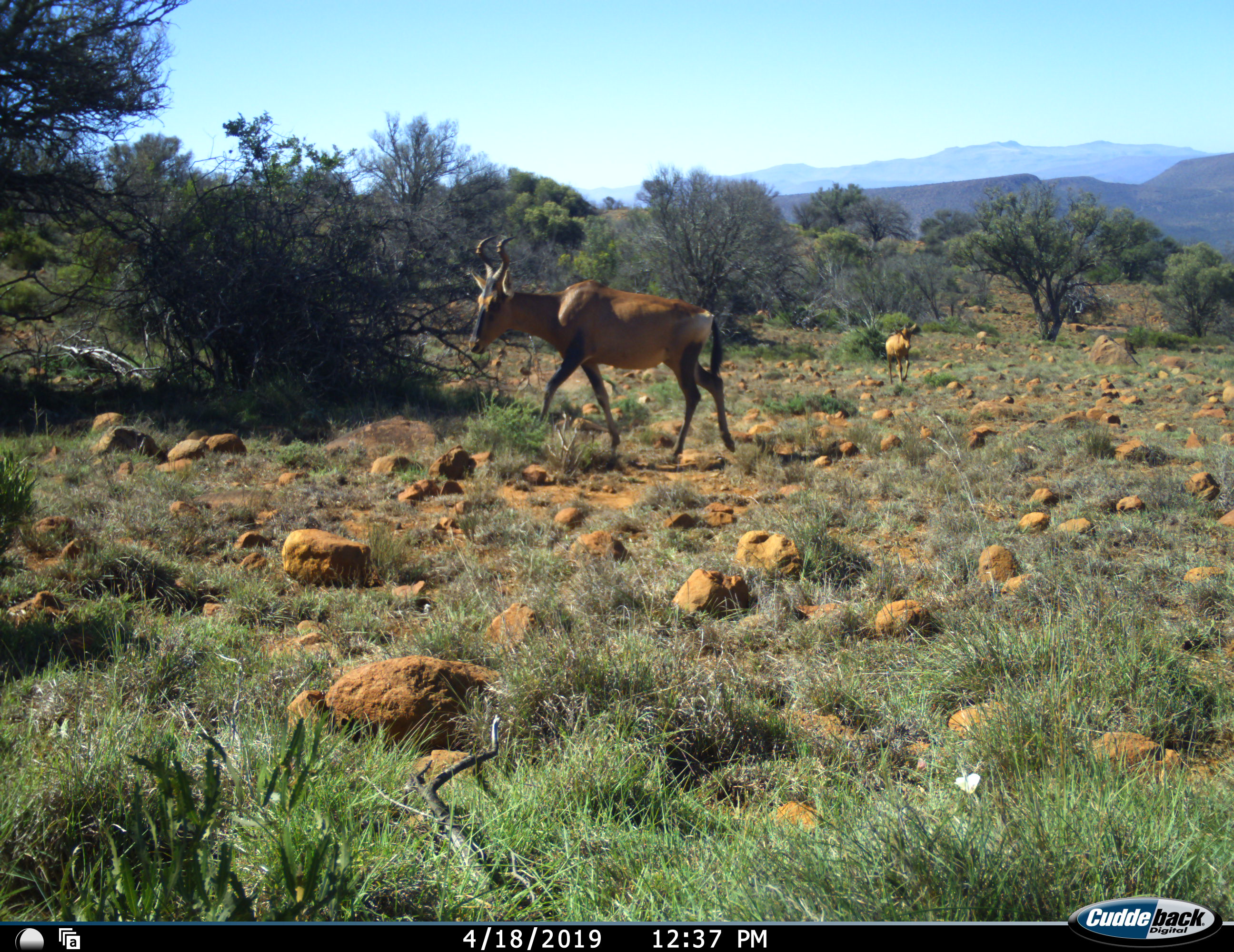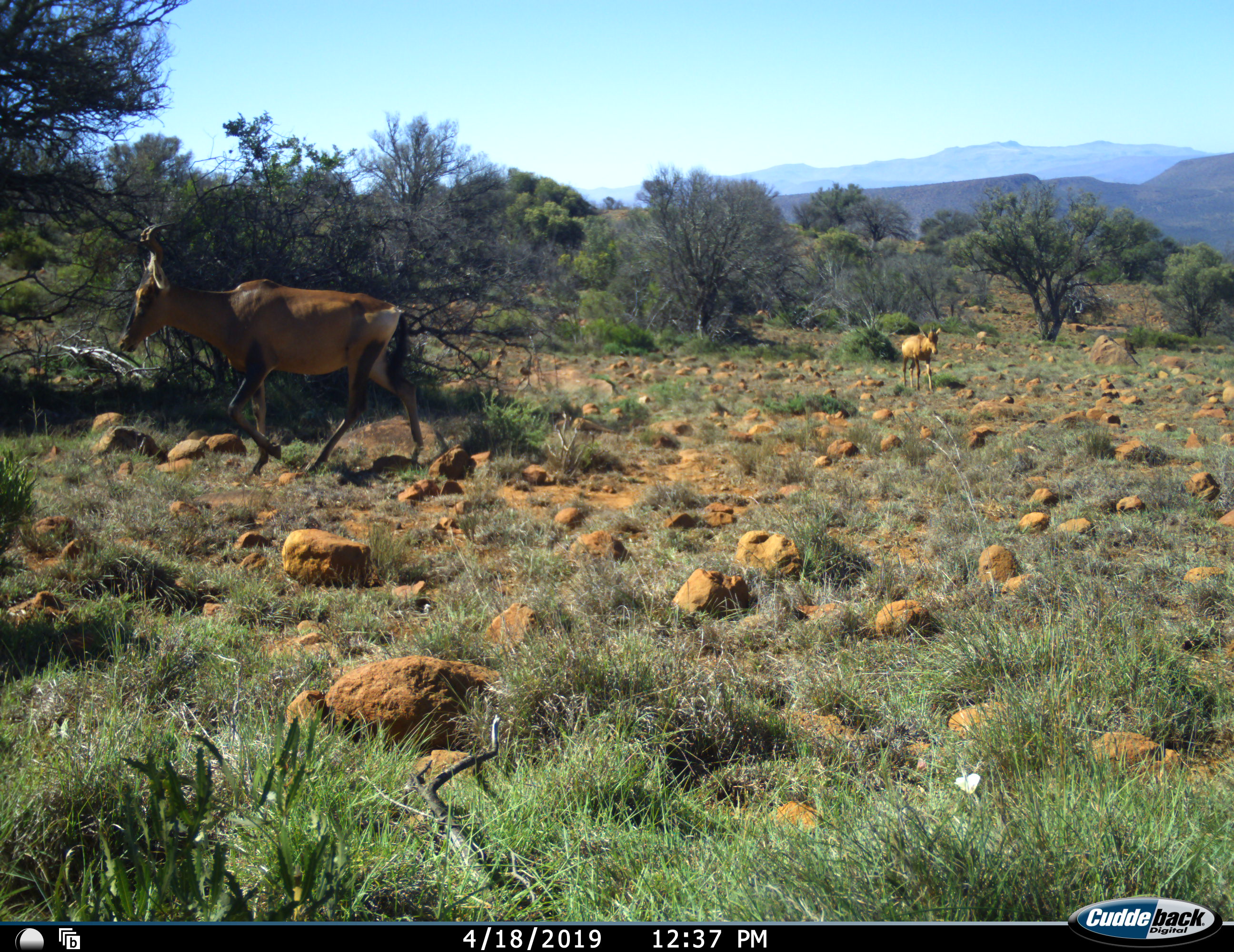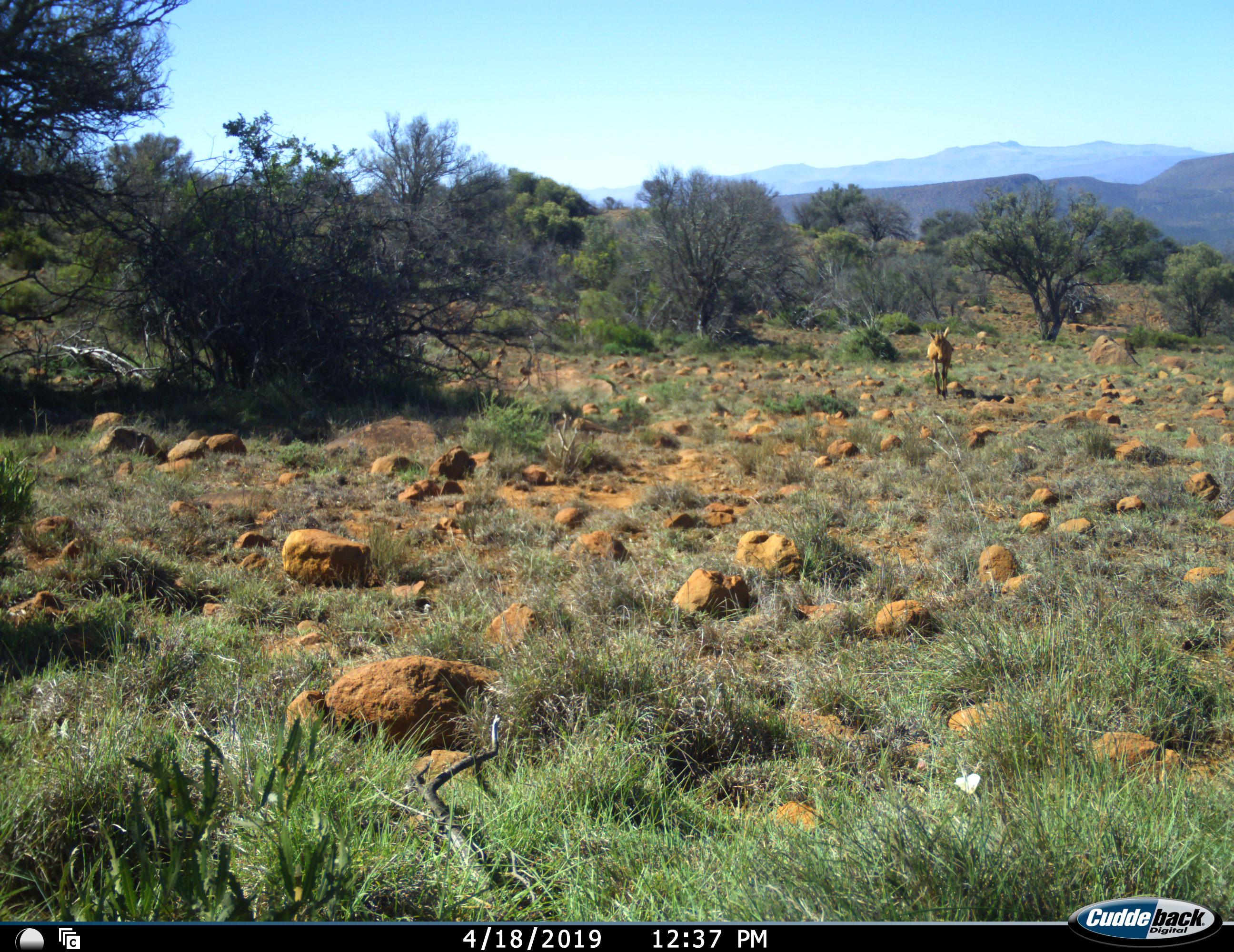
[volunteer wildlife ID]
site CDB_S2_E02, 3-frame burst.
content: unidentified animal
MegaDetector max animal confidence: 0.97